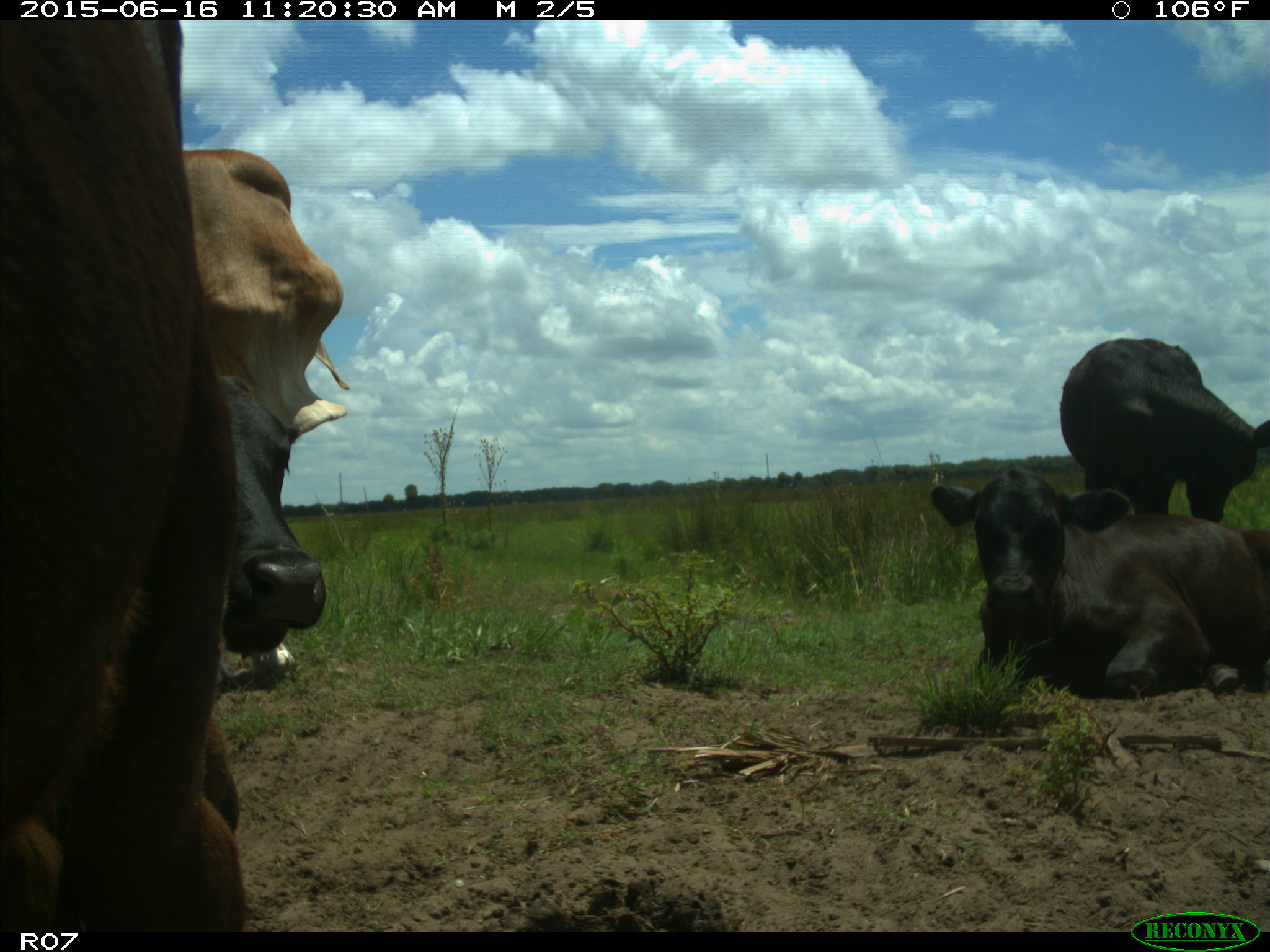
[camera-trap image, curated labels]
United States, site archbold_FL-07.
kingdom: Animalia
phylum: Chordata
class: Mammalia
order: Artiodactyla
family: Bovidae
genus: Bos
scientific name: Bos taurus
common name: domestic cow